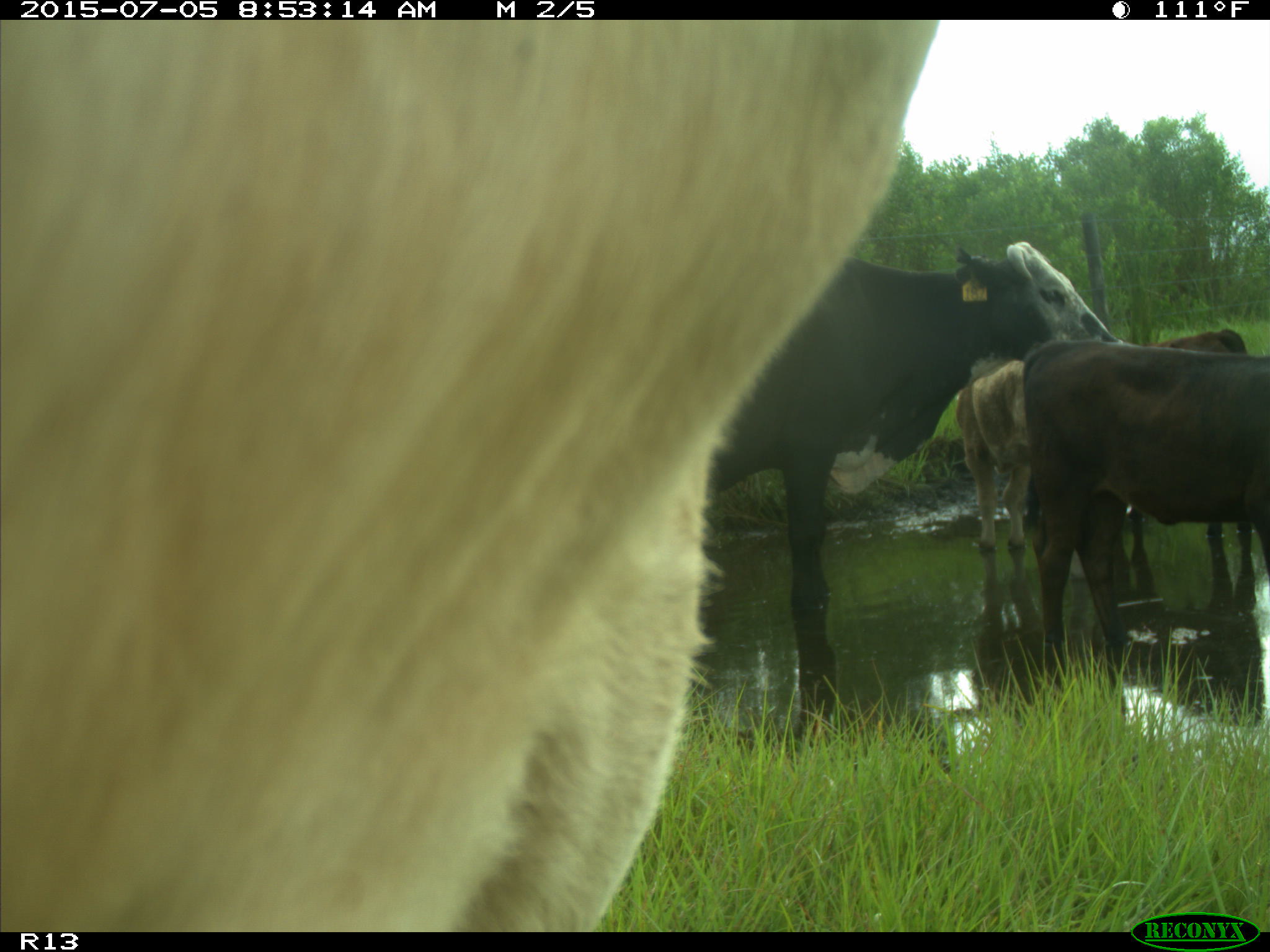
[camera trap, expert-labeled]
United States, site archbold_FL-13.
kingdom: Animalia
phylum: Chordata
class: Mammalia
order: Artiodactyla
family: Bovidae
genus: Bos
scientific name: Bos taurus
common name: domestic cow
Bos taurus (domestic cow).